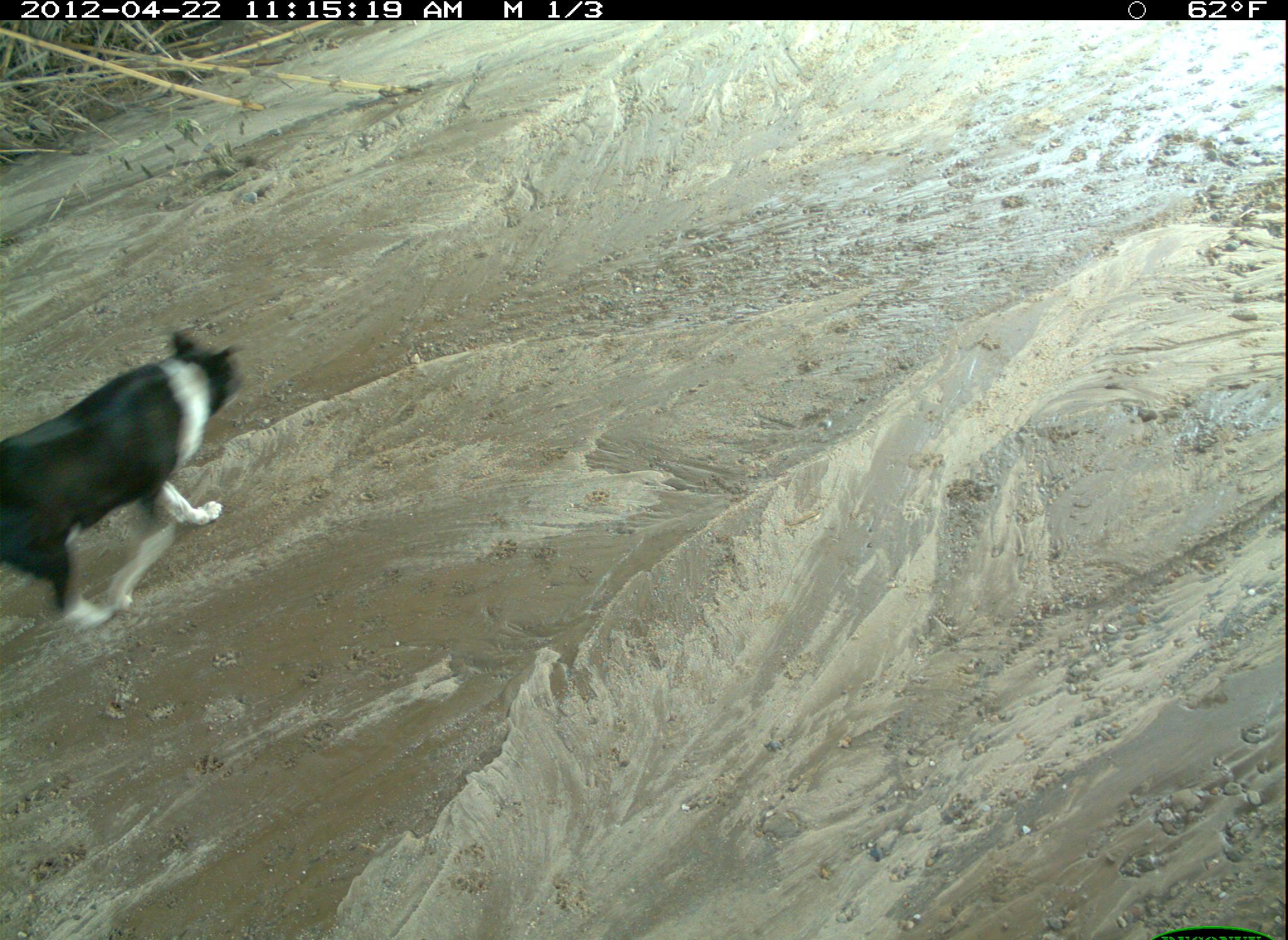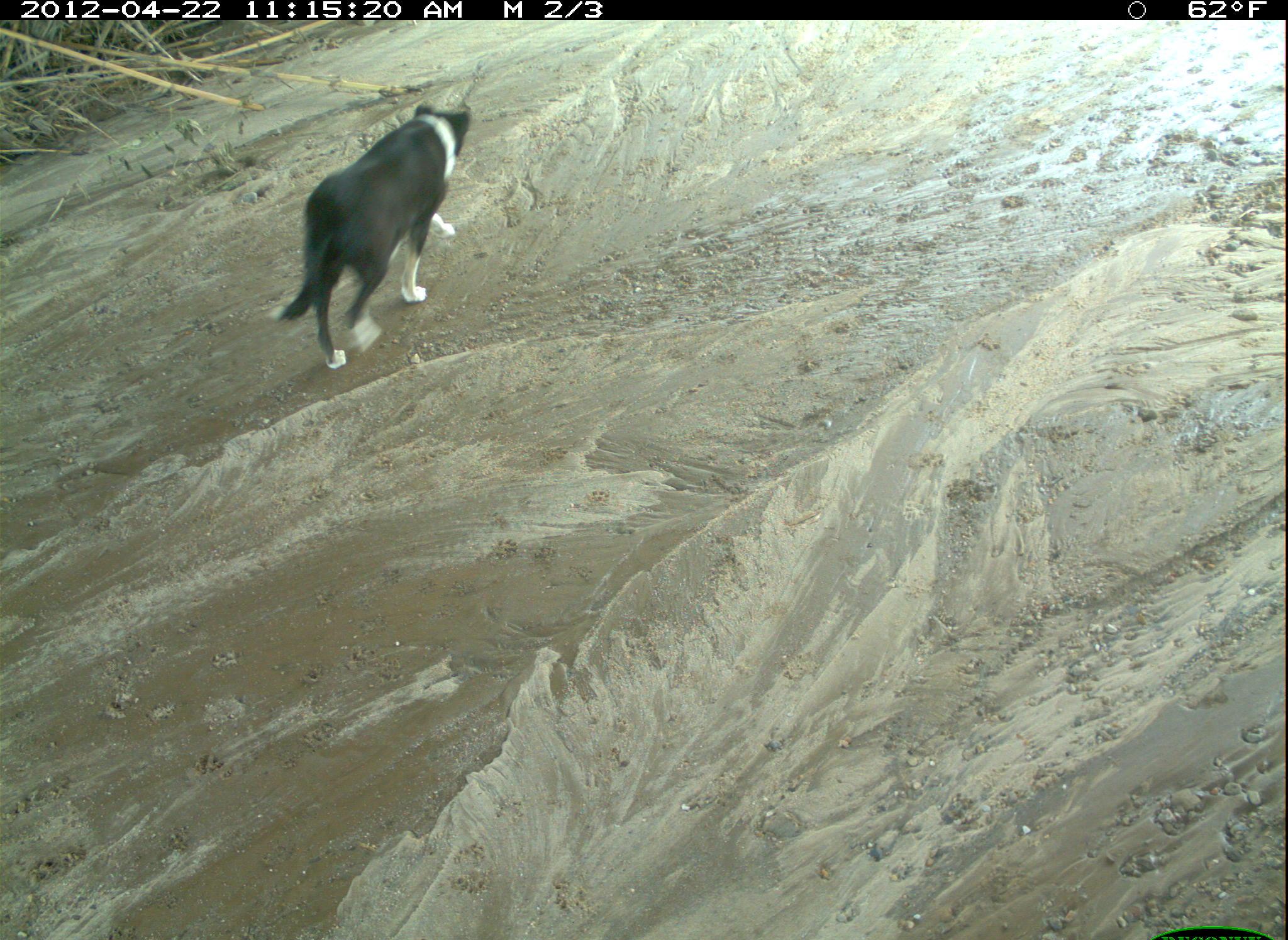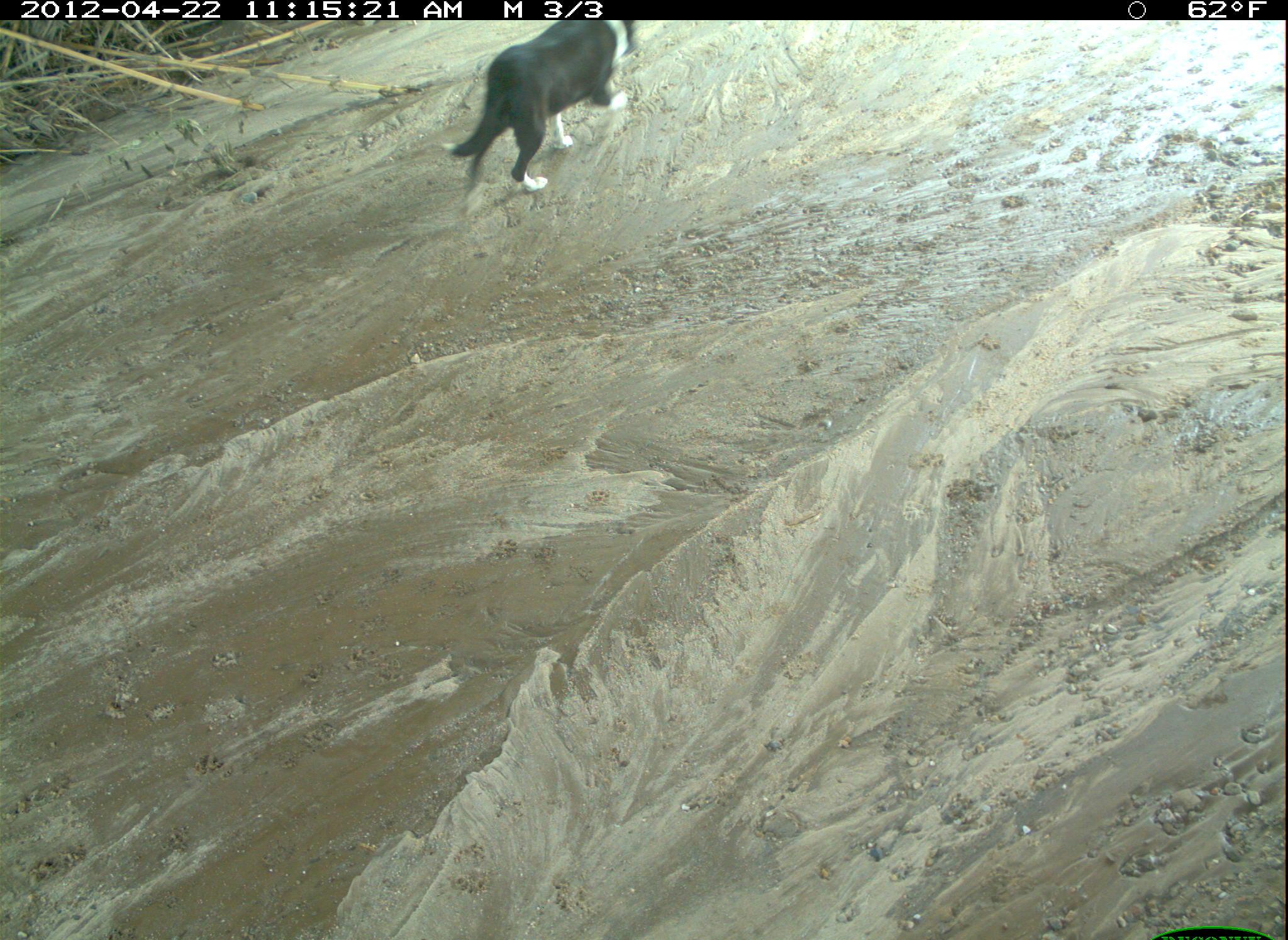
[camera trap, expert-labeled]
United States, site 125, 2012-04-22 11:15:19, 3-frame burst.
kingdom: Animalia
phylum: Chordata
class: Mammalia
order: Carnivora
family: Canidae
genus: Canis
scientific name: Canis familiaris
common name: domestic dog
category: dog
Dog (domestic dog) (Canis familiaris).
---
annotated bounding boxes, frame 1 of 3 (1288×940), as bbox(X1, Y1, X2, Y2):
dog: bbox(8, 330, 246, 638)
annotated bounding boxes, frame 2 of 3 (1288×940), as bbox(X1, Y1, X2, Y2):
dog: bbox(261, 98, 482, 375)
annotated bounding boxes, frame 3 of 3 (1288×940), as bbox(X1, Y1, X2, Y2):
dog: bbox(436, 23, 645, 214)